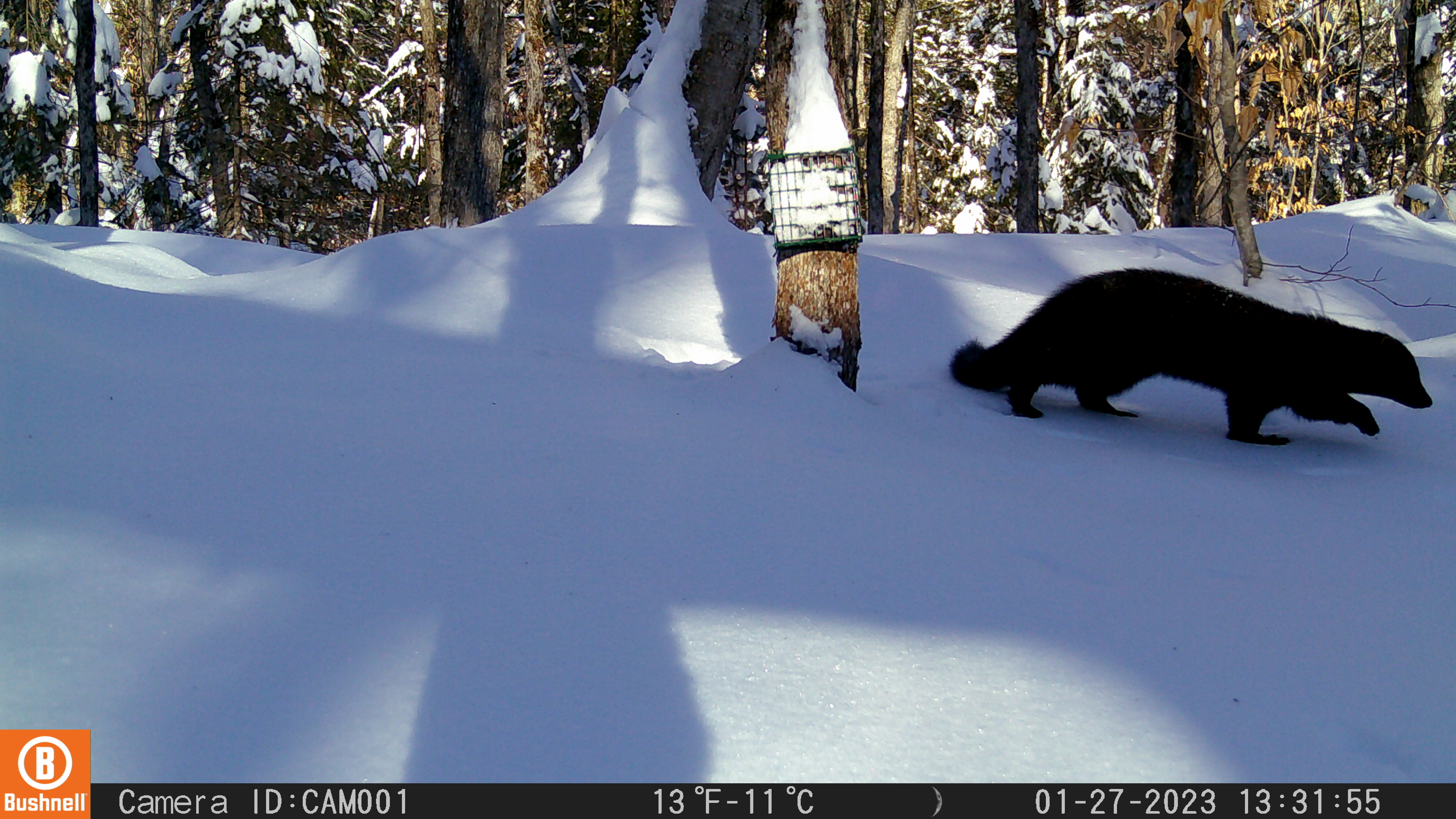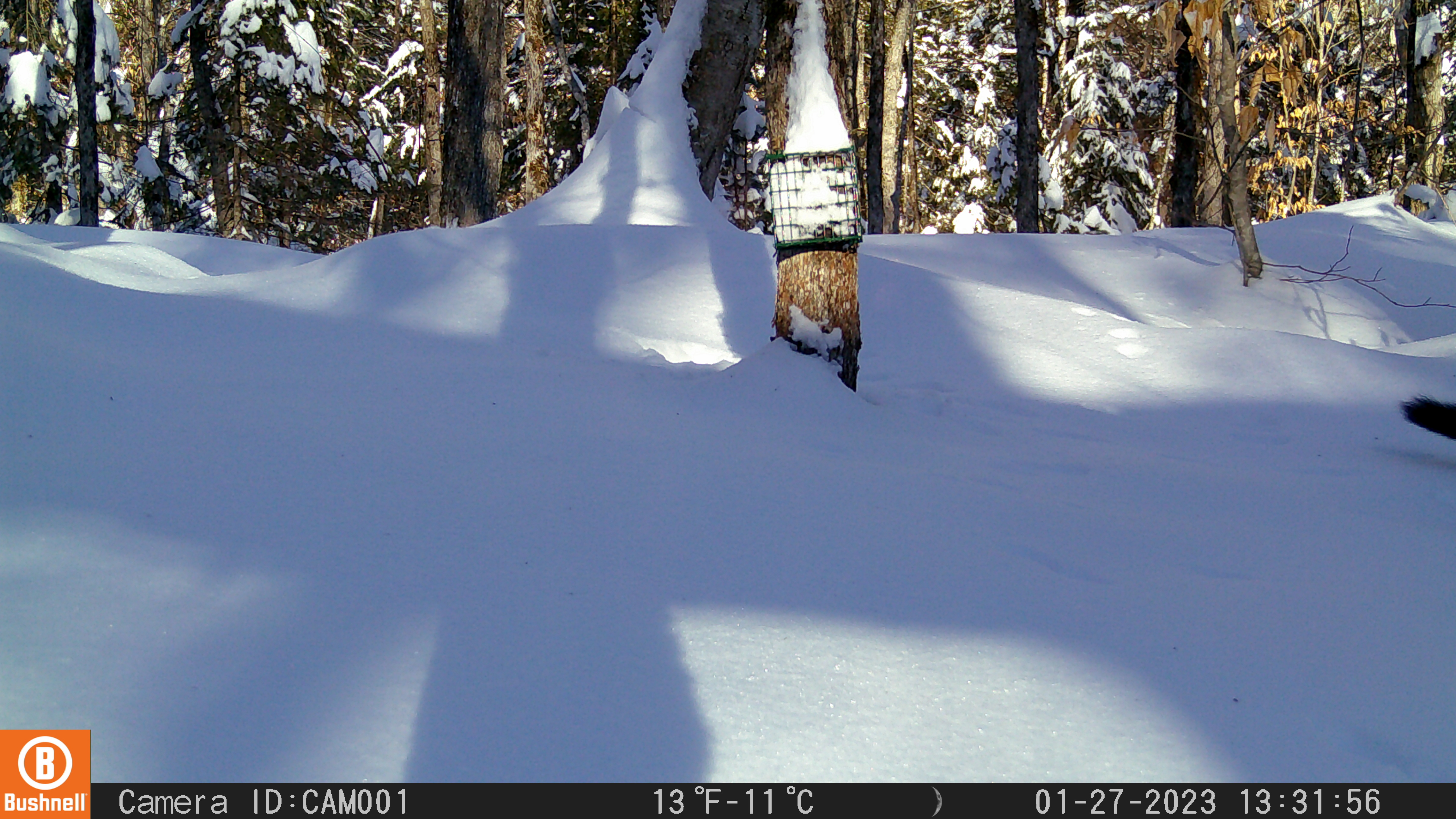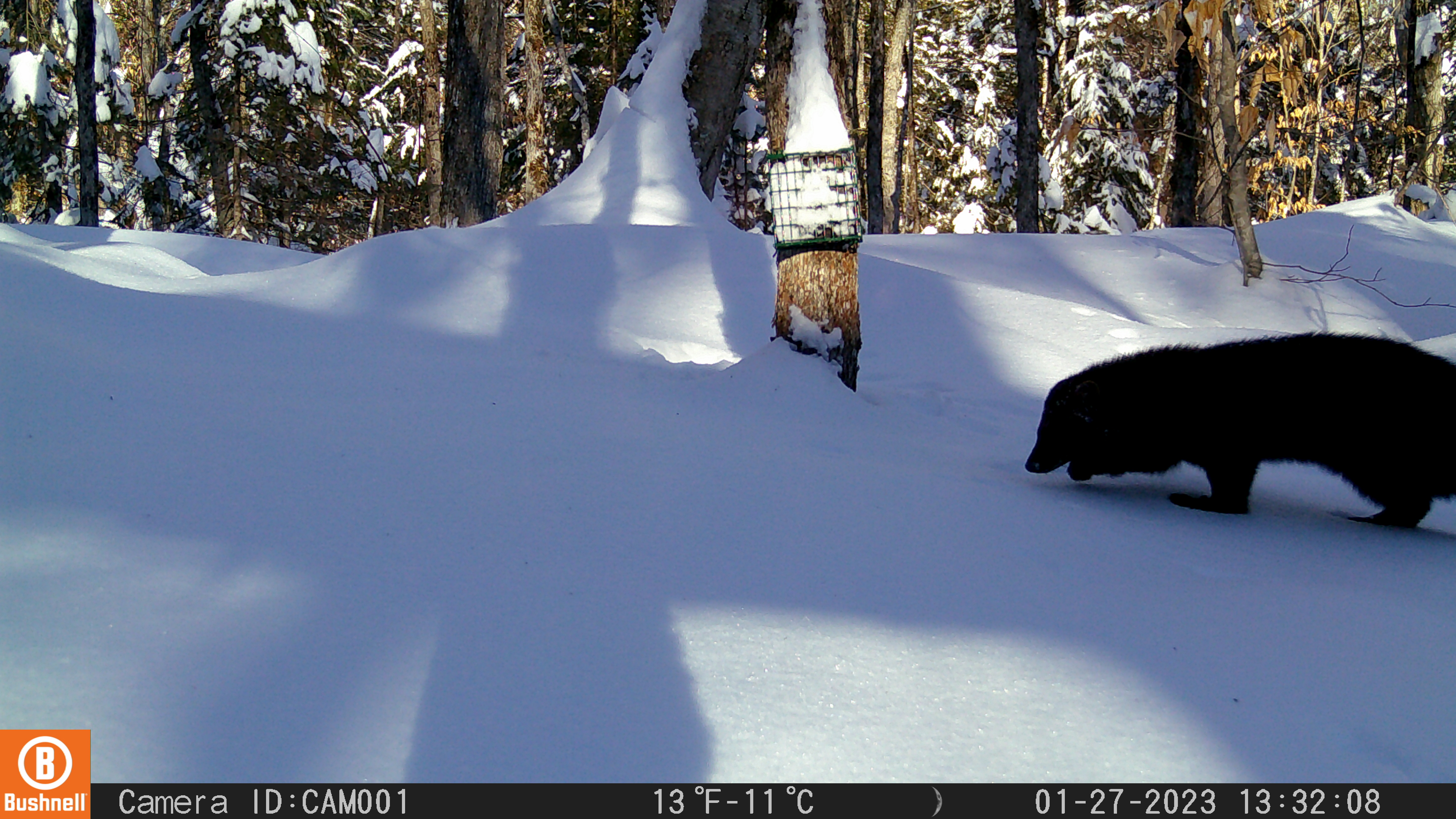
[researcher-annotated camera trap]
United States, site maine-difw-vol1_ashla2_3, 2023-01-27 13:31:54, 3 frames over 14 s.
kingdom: Animalia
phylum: Chordata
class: Mammalia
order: Carnivora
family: Mustelidae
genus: Pekania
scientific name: Pekania pennanti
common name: fisher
Fisher (Pekania pennanti).